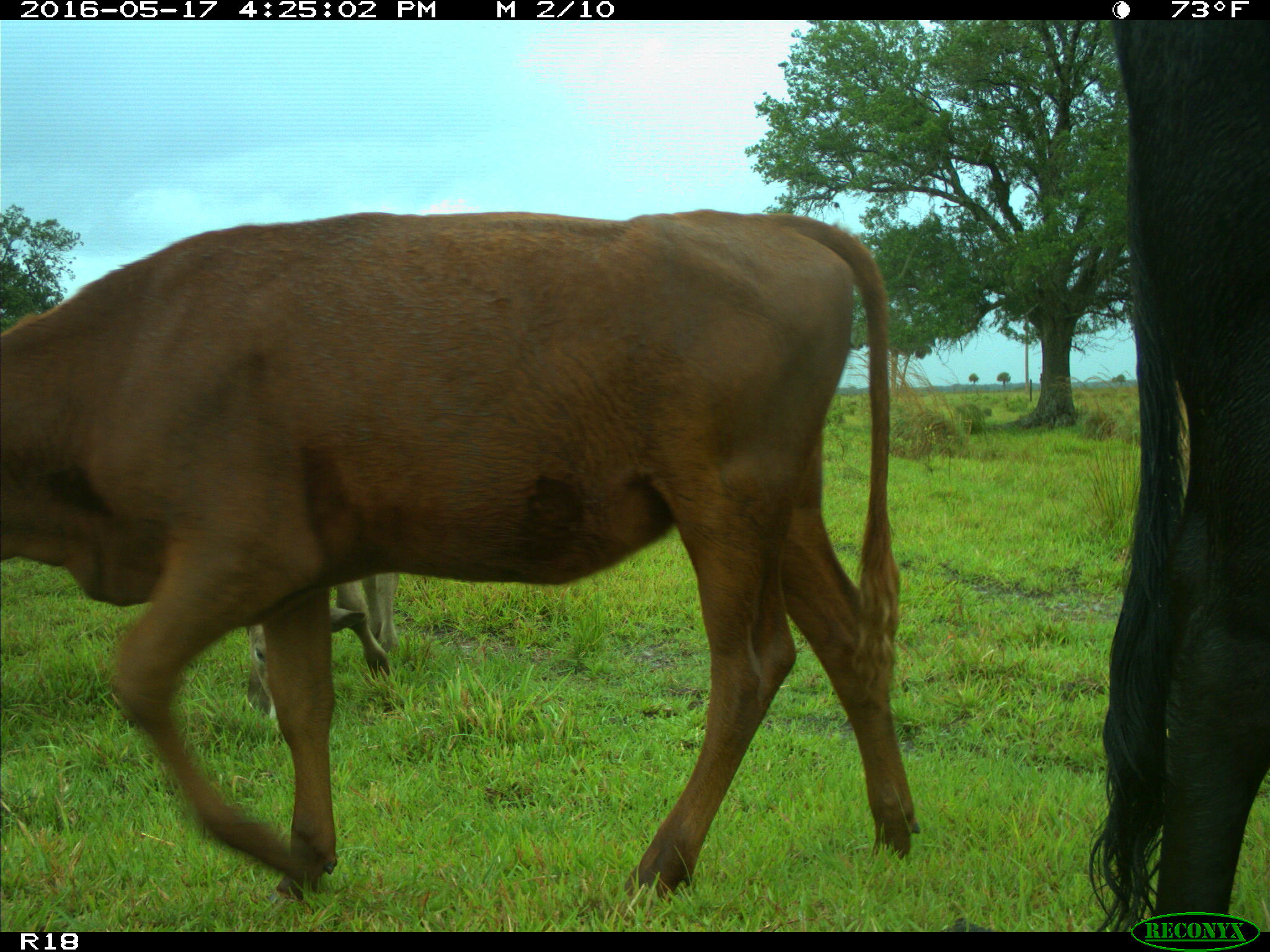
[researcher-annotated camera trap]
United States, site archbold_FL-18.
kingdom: Animalia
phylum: Chordata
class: Mammalia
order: Artiodactyla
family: Bovidae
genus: Bos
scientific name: Bos taurus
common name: domestic cow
Bos taurus (domestic cow).